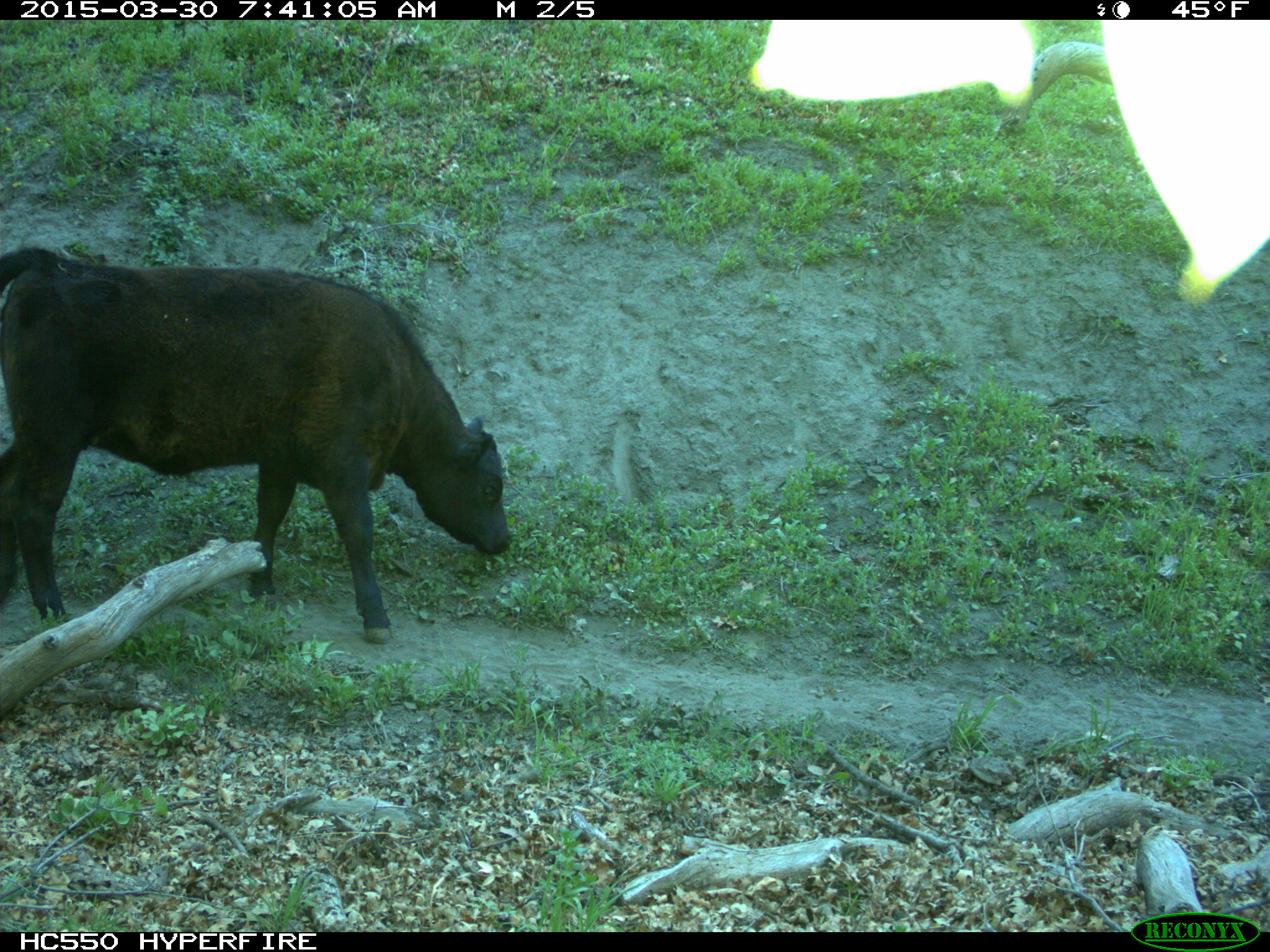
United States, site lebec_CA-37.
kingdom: Animalia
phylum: Chordata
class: Mammalia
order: Artiodactyla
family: Bovidae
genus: Bos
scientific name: Bos taurus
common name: domestic cow